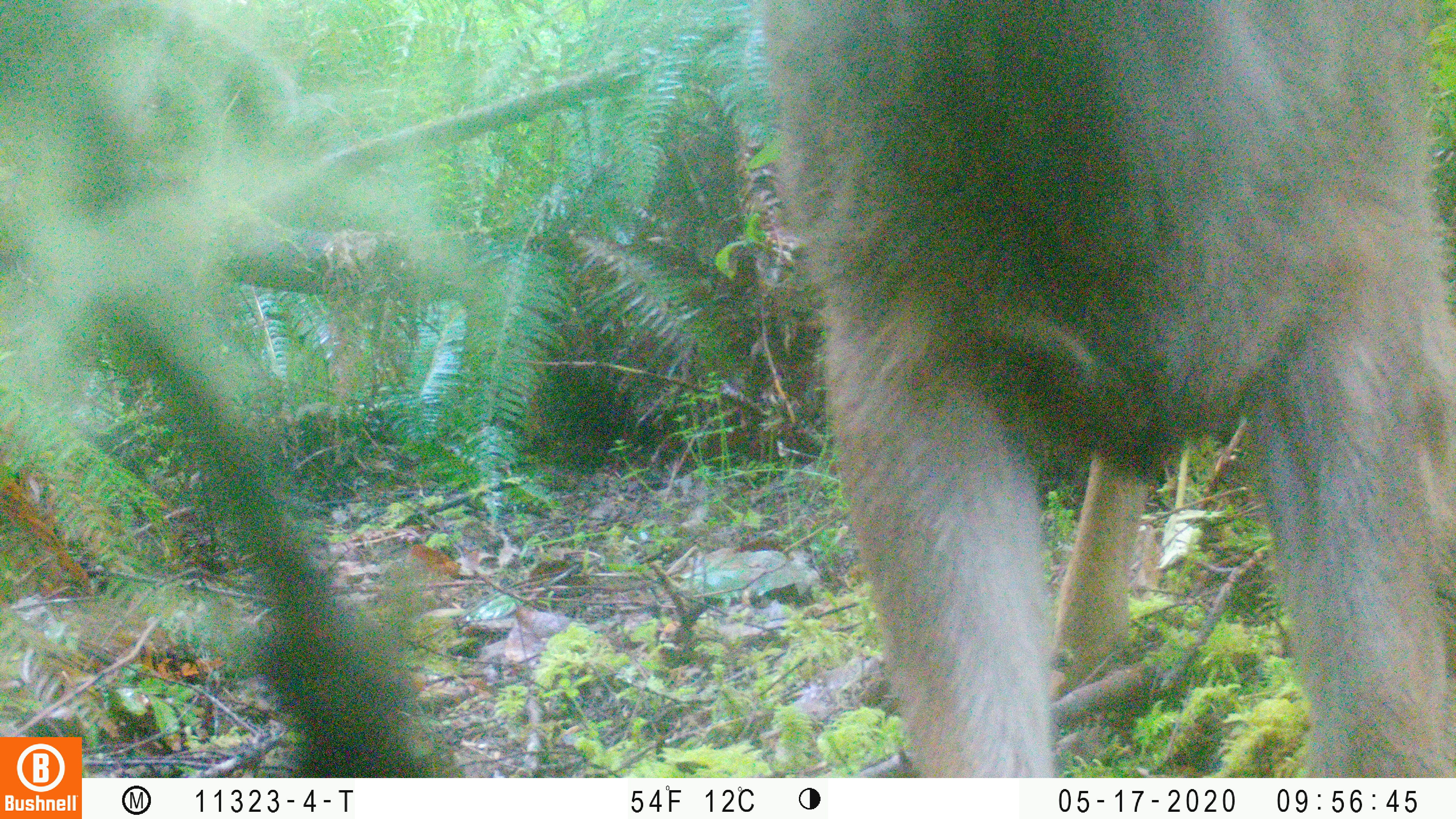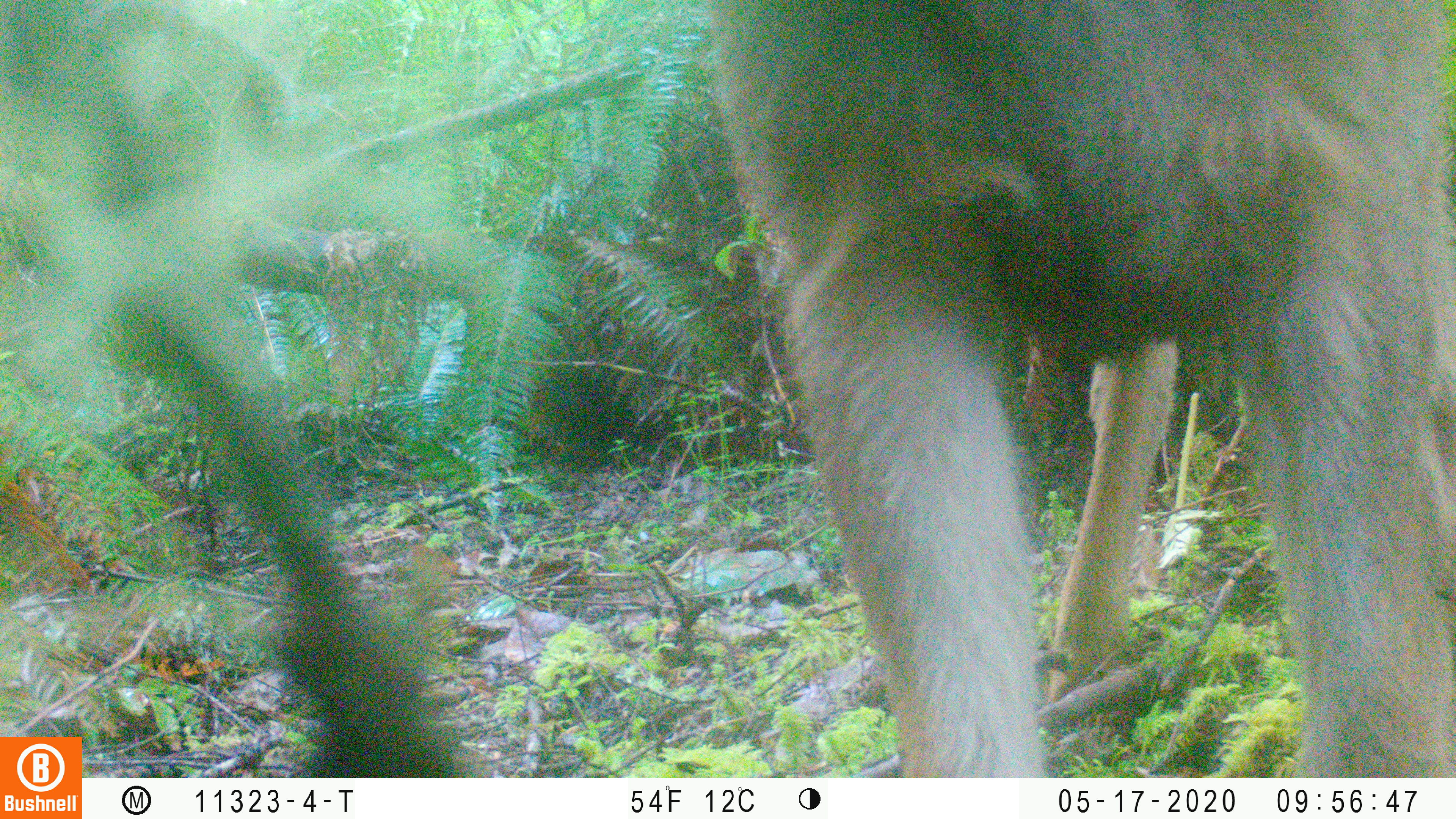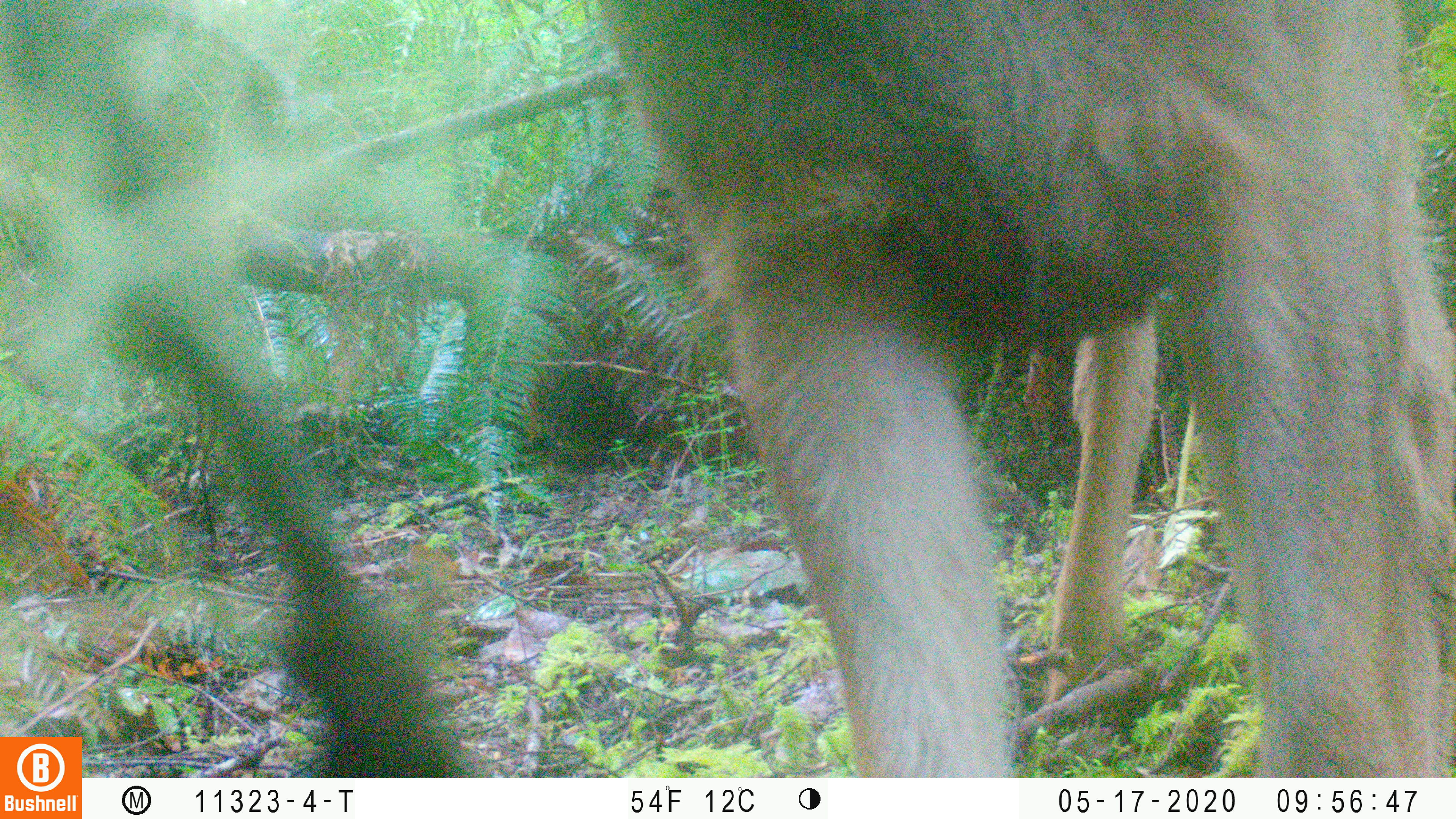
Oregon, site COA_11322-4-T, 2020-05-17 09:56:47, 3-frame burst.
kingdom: Animalia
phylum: Chordata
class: Mammalia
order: Artiodactyla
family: Cervidae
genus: Odocoileus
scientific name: Odocoileus hemionus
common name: black-tailed deer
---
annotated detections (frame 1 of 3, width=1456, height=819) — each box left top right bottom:
black-tailed deer: 772 2 1453 770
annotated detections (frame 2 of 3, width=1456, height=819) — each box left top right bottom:
black-tailed deer: 700 0 1449 768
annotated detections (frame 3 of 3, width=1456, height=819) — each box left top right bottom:
black-tailed deer: 596 1 1453 770